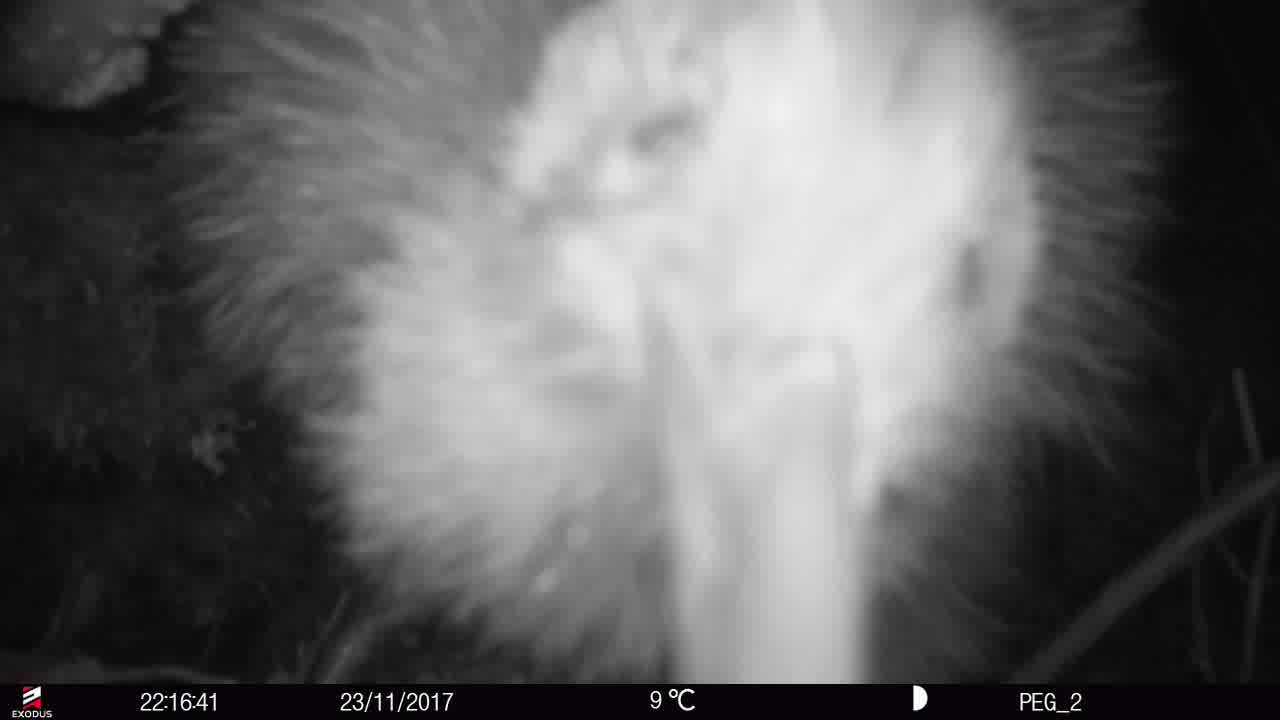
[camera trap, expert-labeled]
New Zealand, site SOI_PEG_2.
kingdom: Animalia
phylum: Chordata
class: Aves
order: Apterygiformes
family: Apterygidae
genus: Apteryx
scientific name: Apteryx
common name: kiwi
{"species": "kiwi (Apteryx)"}